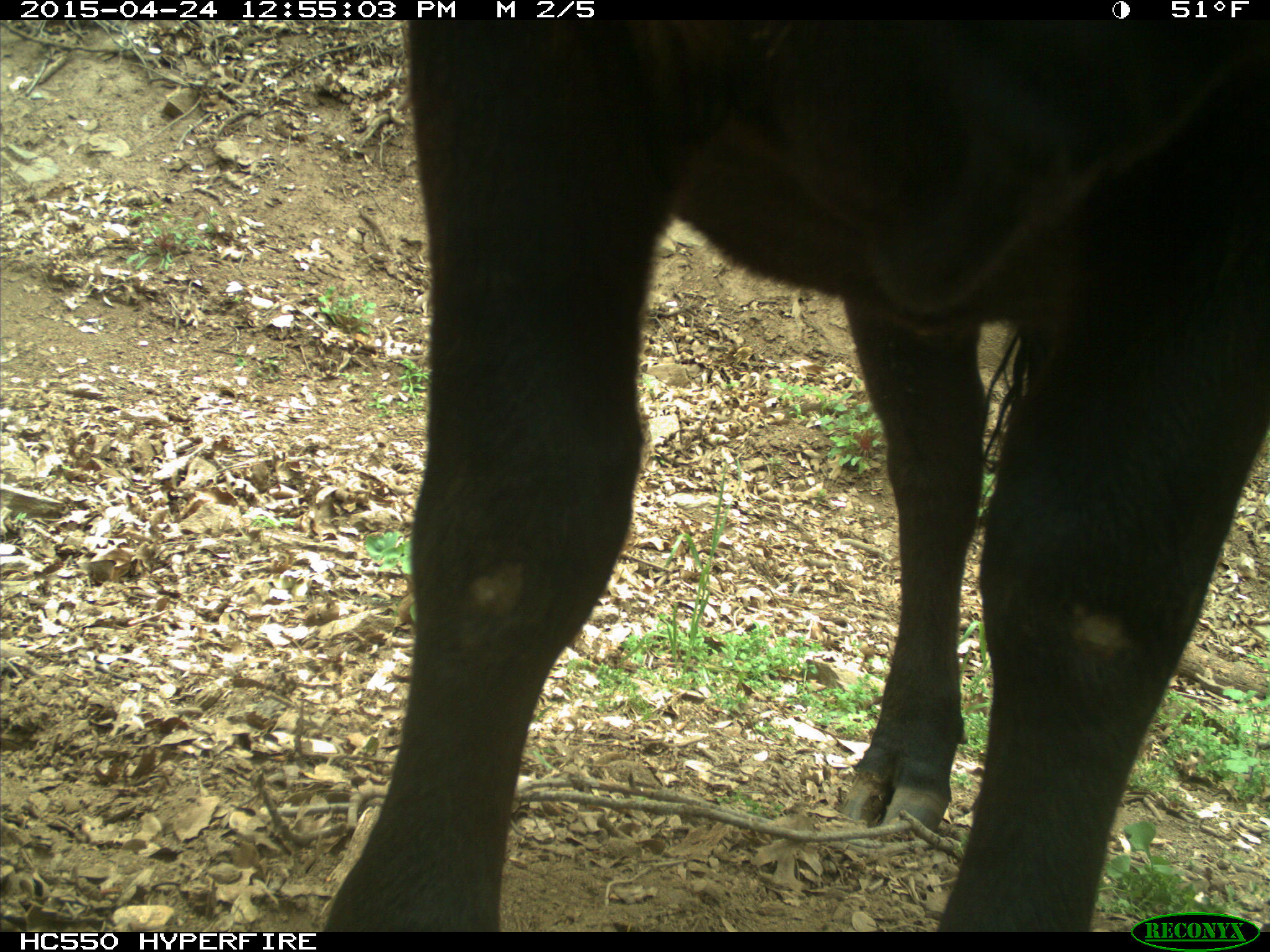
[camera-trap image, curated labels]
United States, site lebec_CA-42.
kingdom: Animalia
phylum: Chordata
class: Mammalia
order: Artiodactyla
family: Bovidae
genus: Bos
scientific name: Bos taurus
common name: domestic cow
Bos taurus (domestic cow).